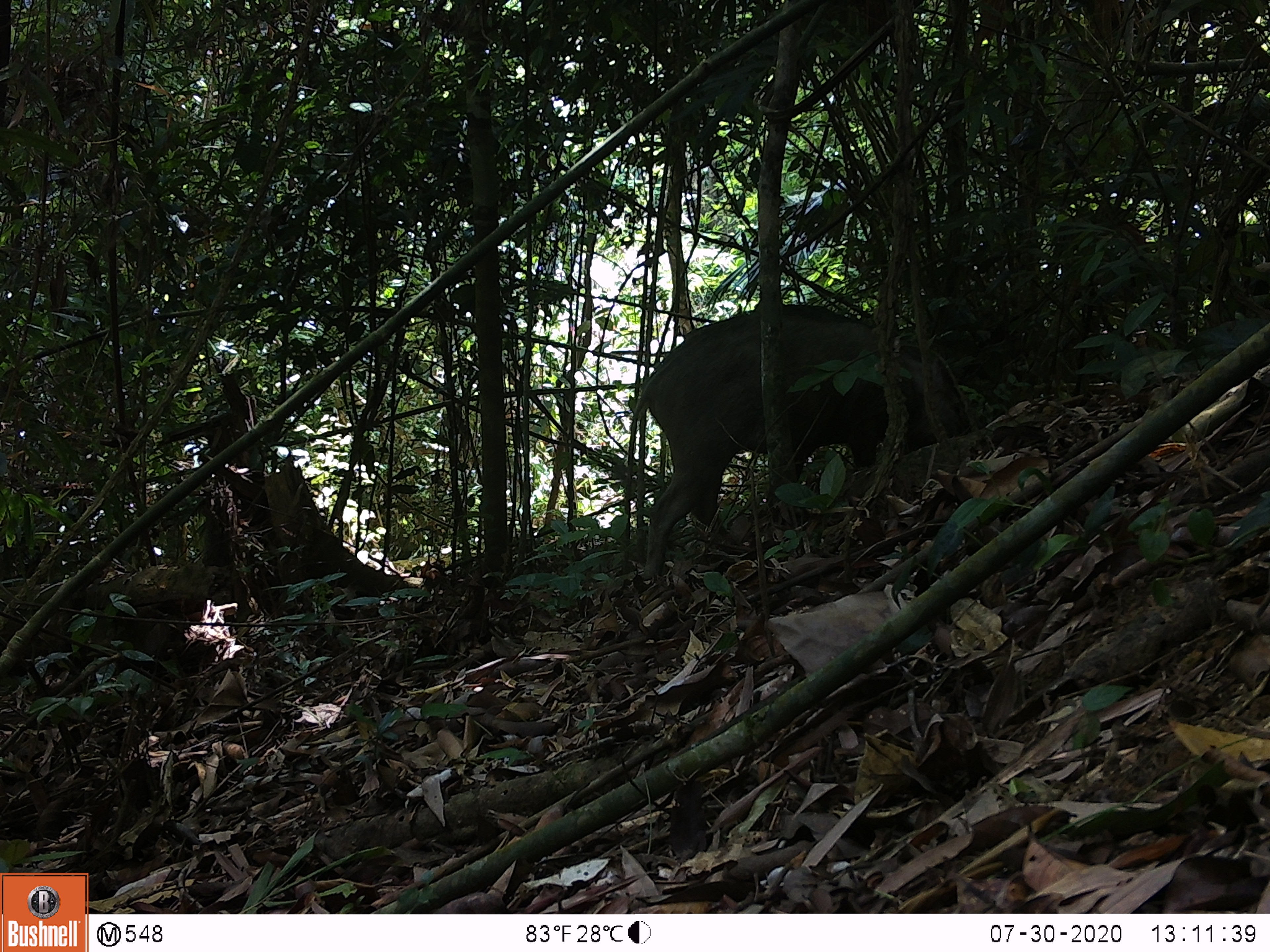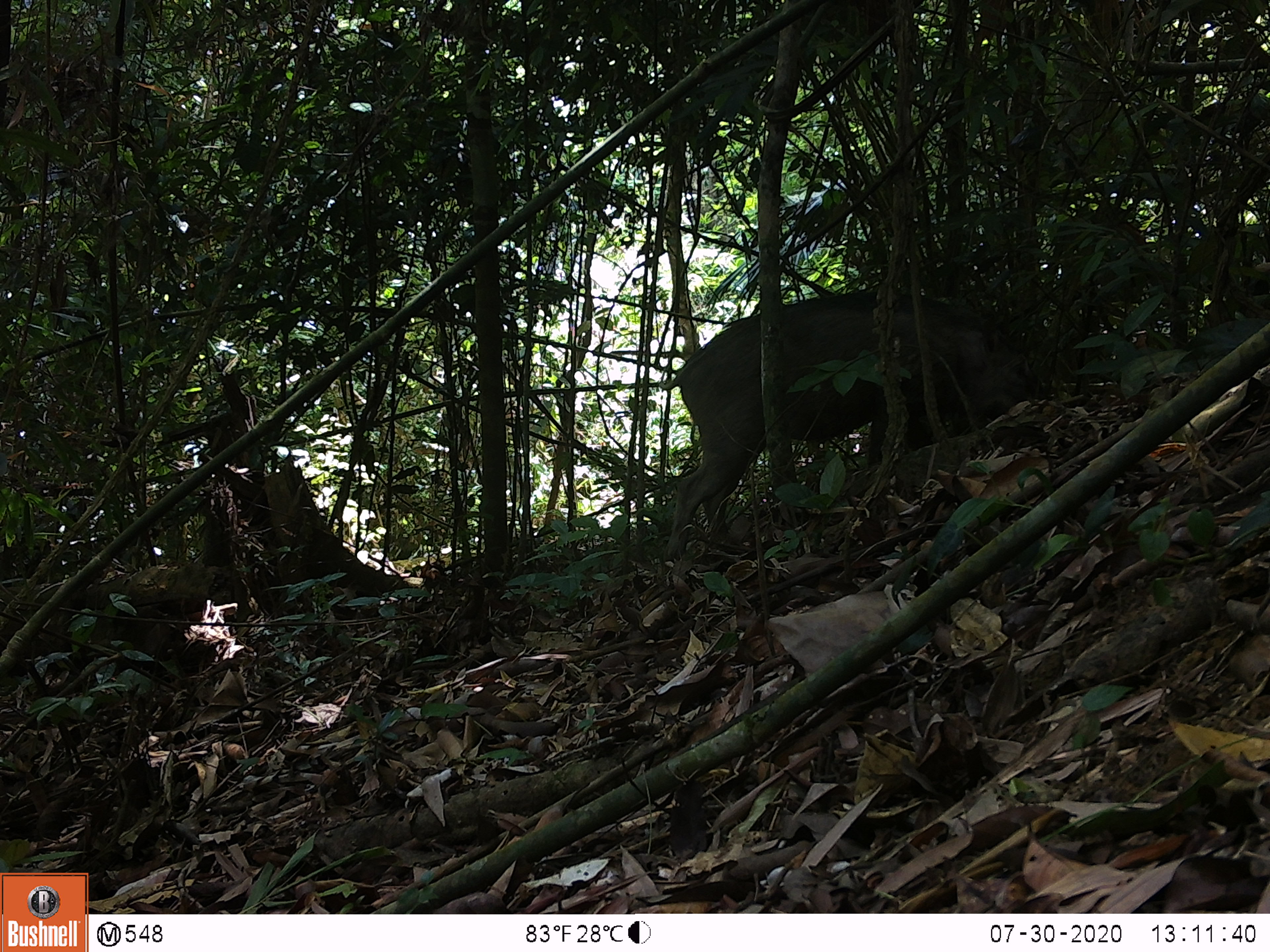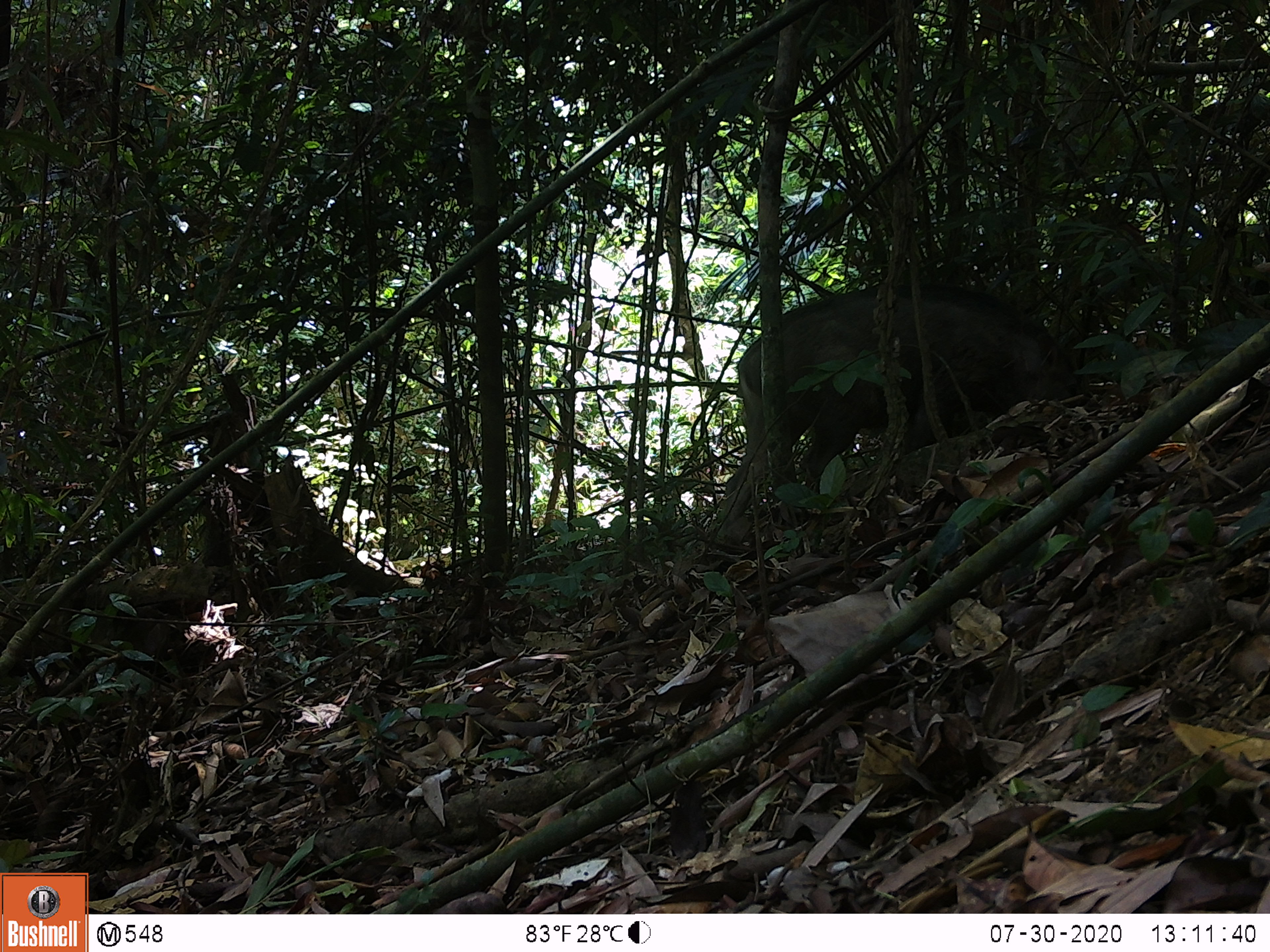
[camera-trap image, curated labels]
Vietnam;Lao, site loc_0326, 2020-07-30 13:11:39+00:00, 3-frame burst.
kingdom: Animalia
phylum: Chordata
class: Mammalia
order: Artiodactyla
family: Suidae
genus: Sus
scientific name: Sus scrofa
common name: eurasian wild pig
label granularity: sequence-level